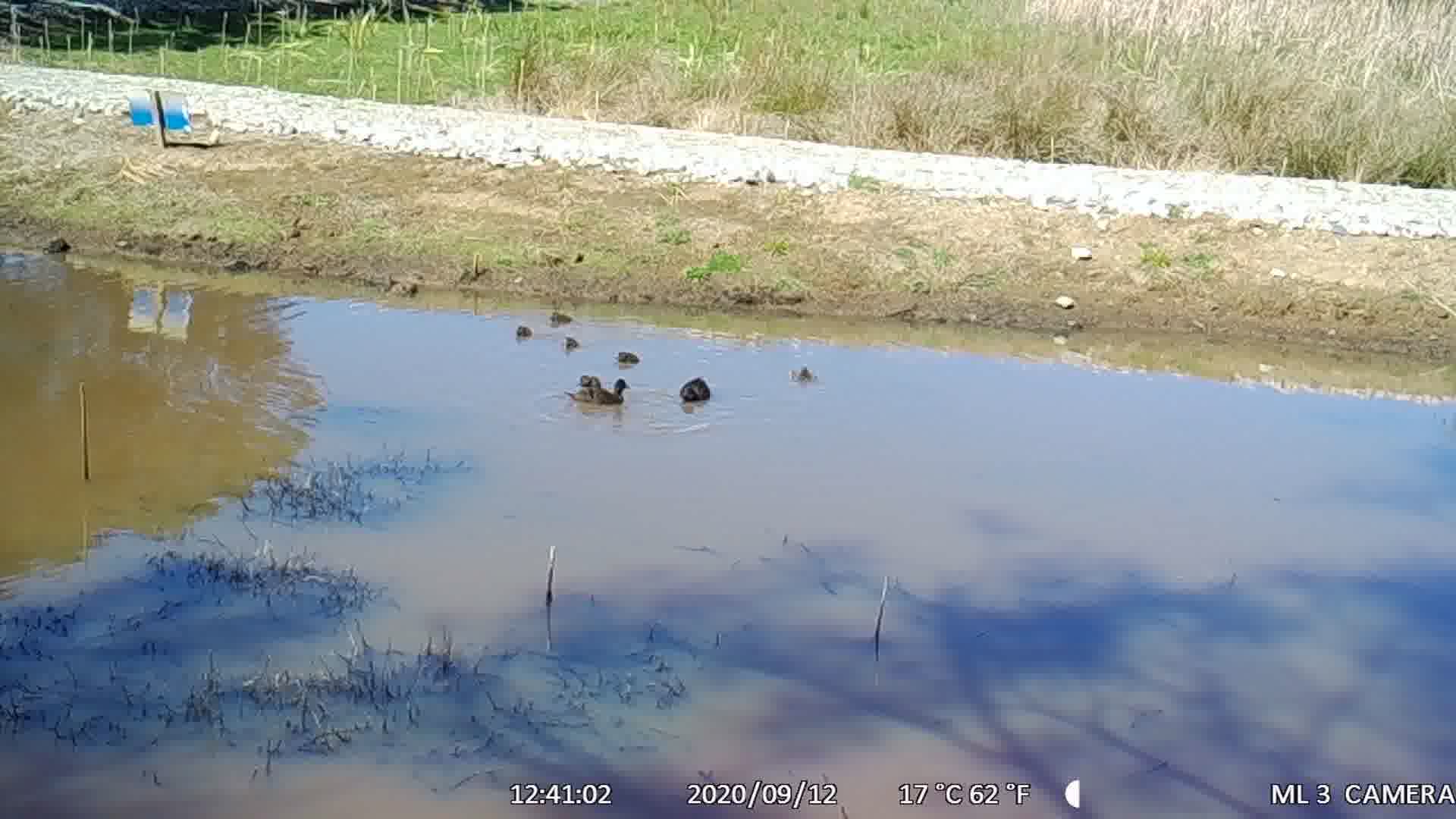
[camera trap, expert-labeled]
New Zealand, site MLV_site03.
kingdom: Animalia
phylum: Chordata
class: Aves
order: Anseriformes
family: Anatidae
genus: Anas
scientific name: Anas chlorotis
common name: brown teal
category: pateke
Pateke (brown teal) (Anas chlorotis).